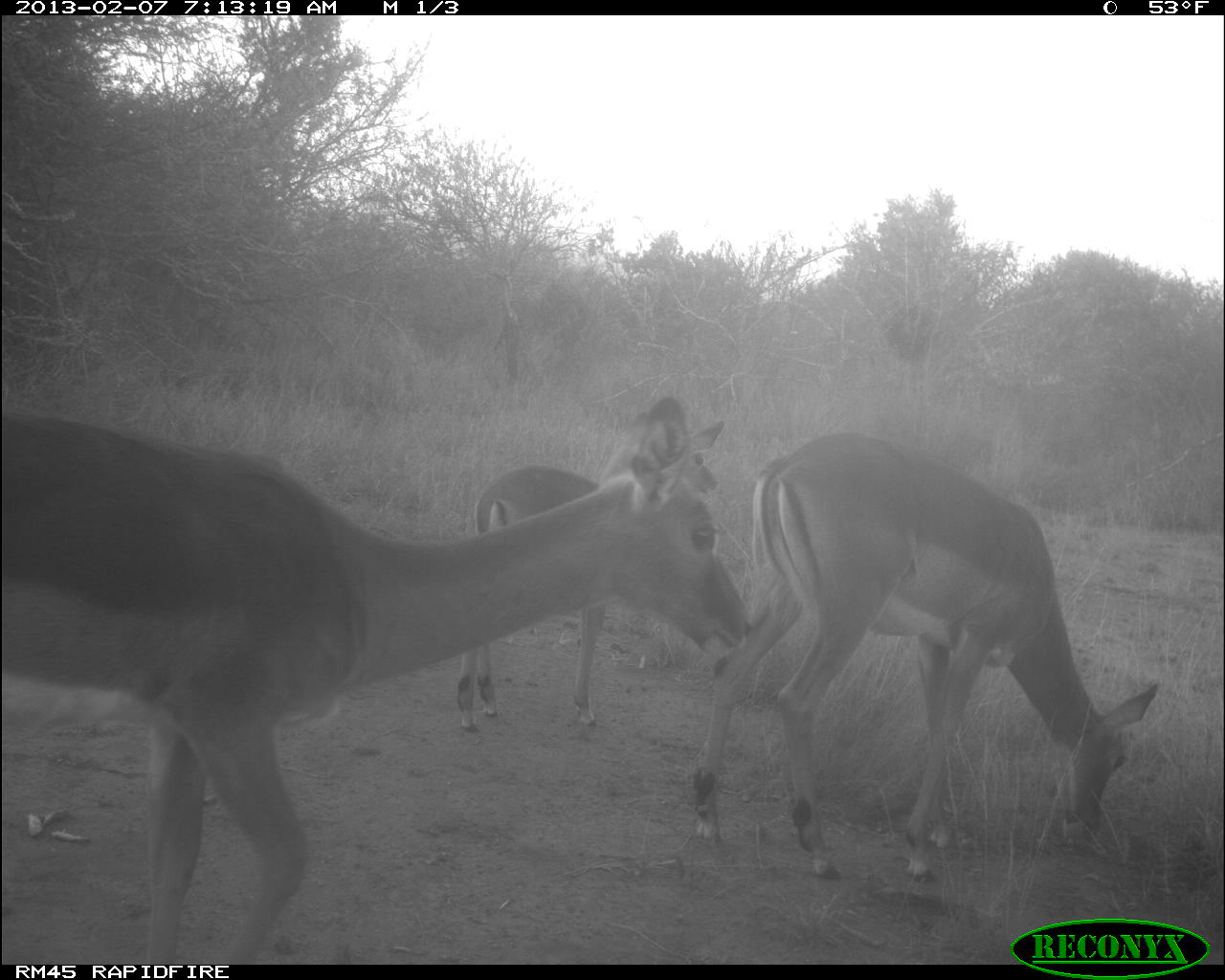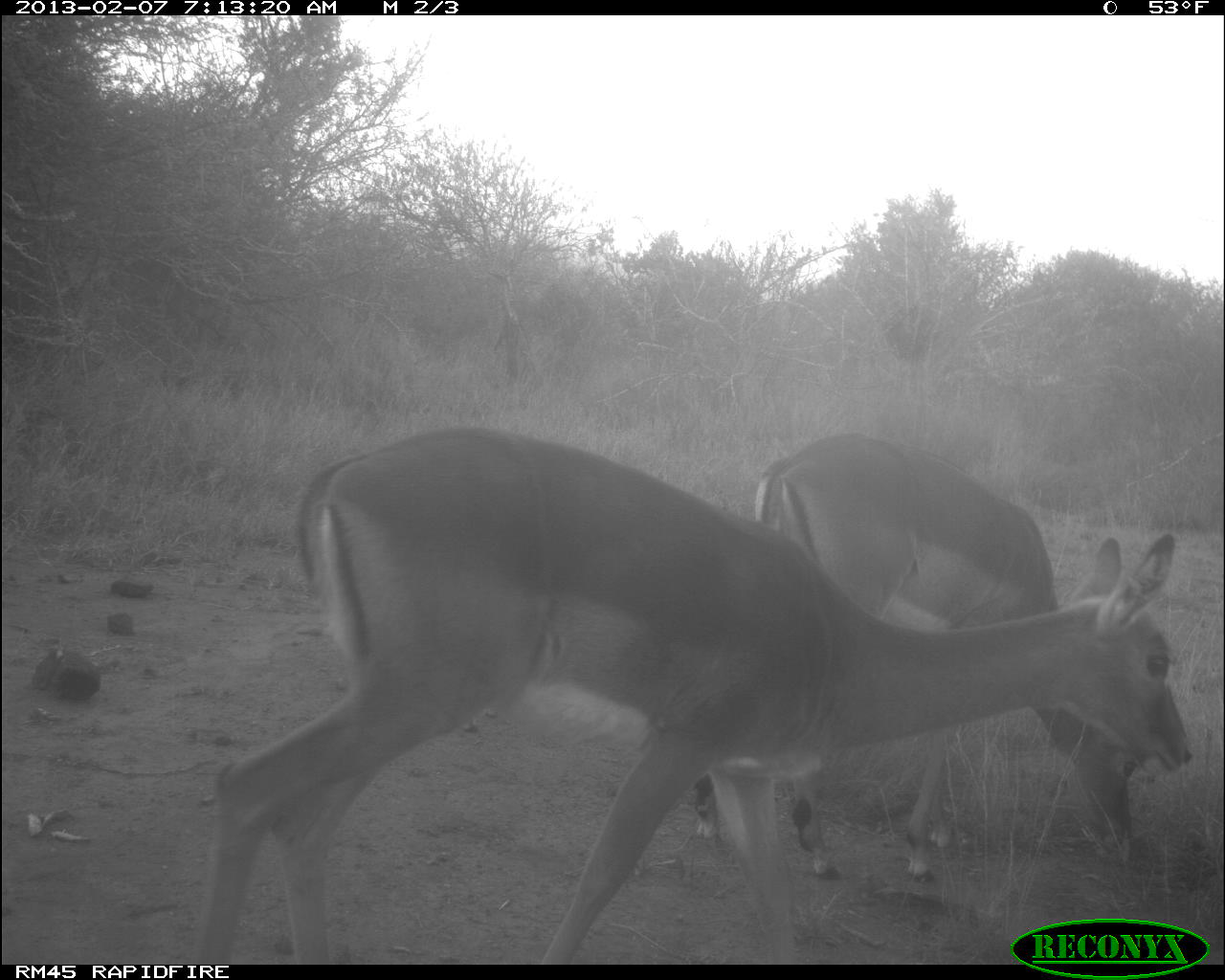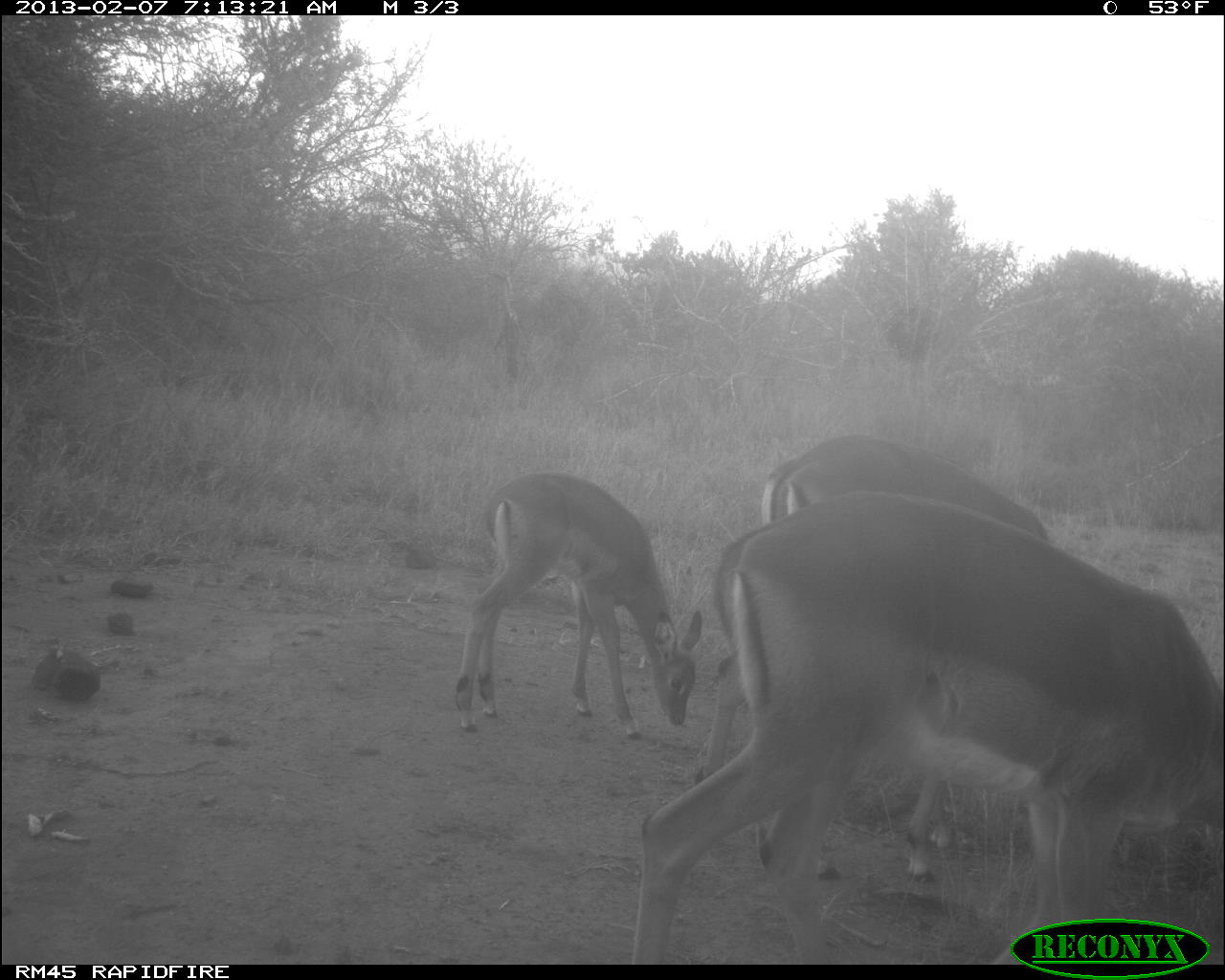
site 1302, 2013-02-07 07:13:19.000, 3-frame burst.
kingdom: Animalia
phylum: Chordata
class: Mammalia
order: Artiodactyla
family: Bovidae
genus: Aepyceros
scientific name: Aepyceros melampus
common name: impala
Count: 3.